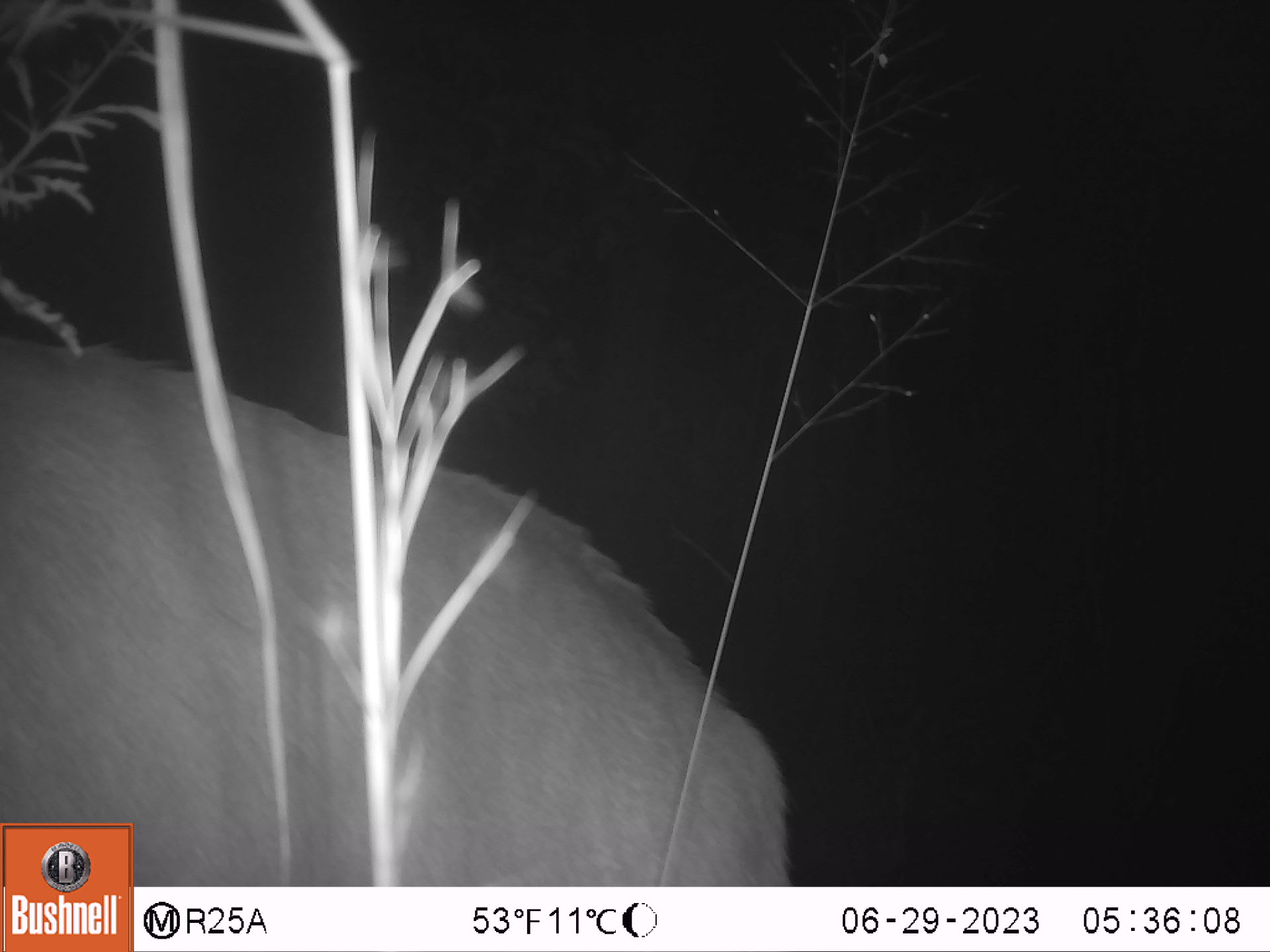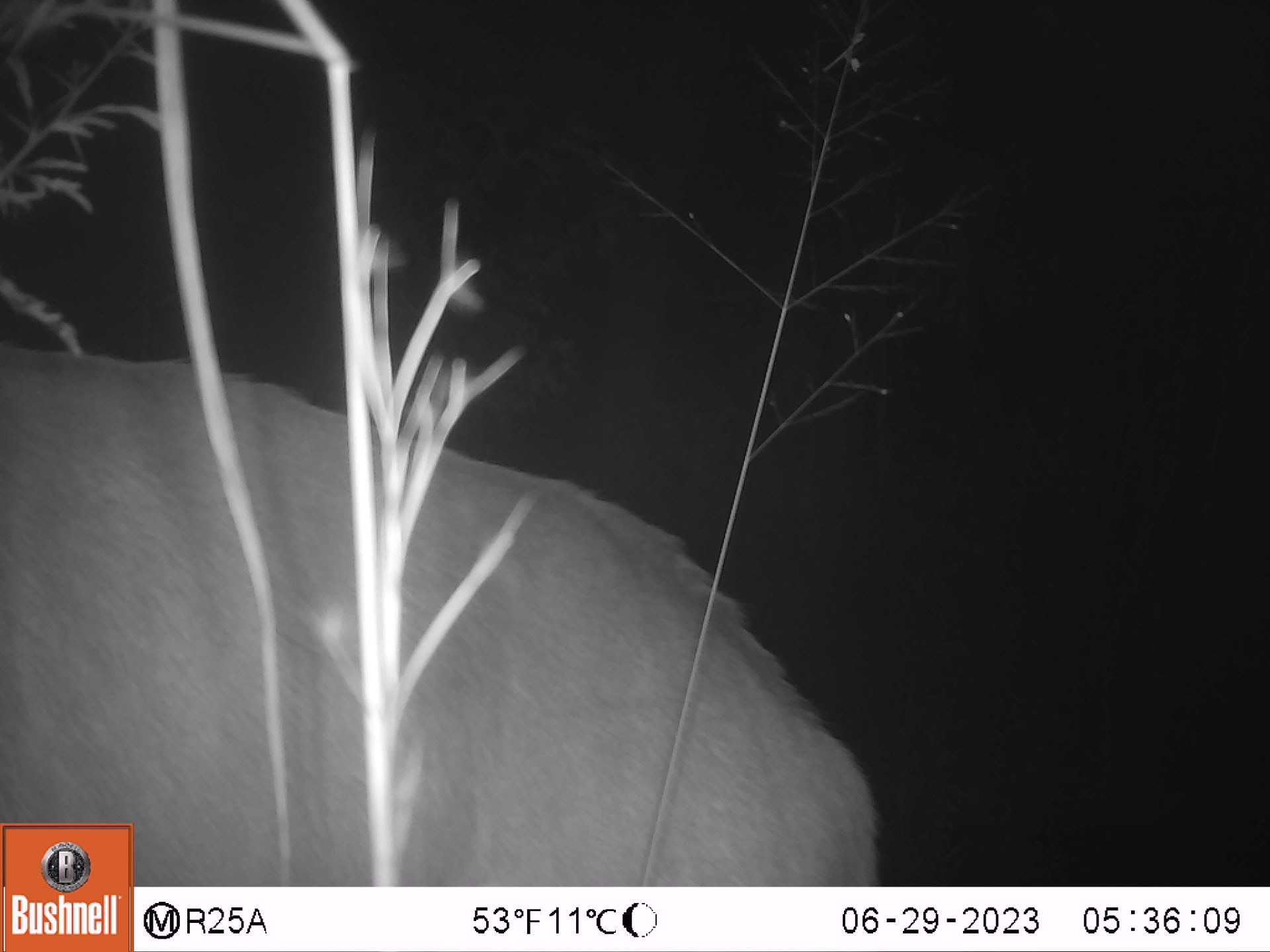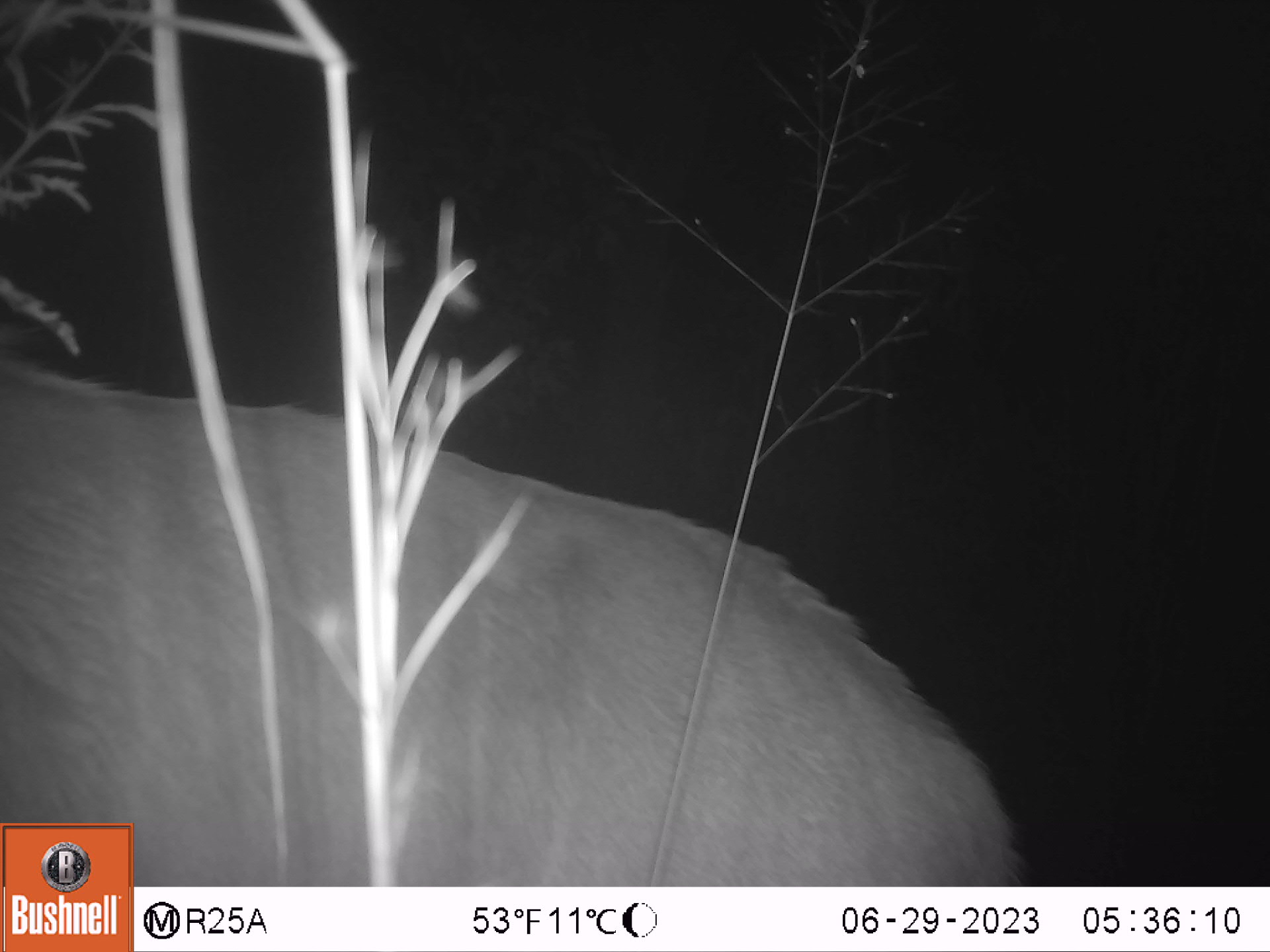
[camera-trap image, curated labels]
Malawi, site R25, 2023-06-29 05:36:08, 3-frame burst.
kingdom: Animalia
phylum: Chordata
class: Mammalia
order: Artiodactyla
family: Bovidae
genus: Tragelaphus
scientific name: Tragelaphus strepsiceros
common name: greater kudu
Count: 1.